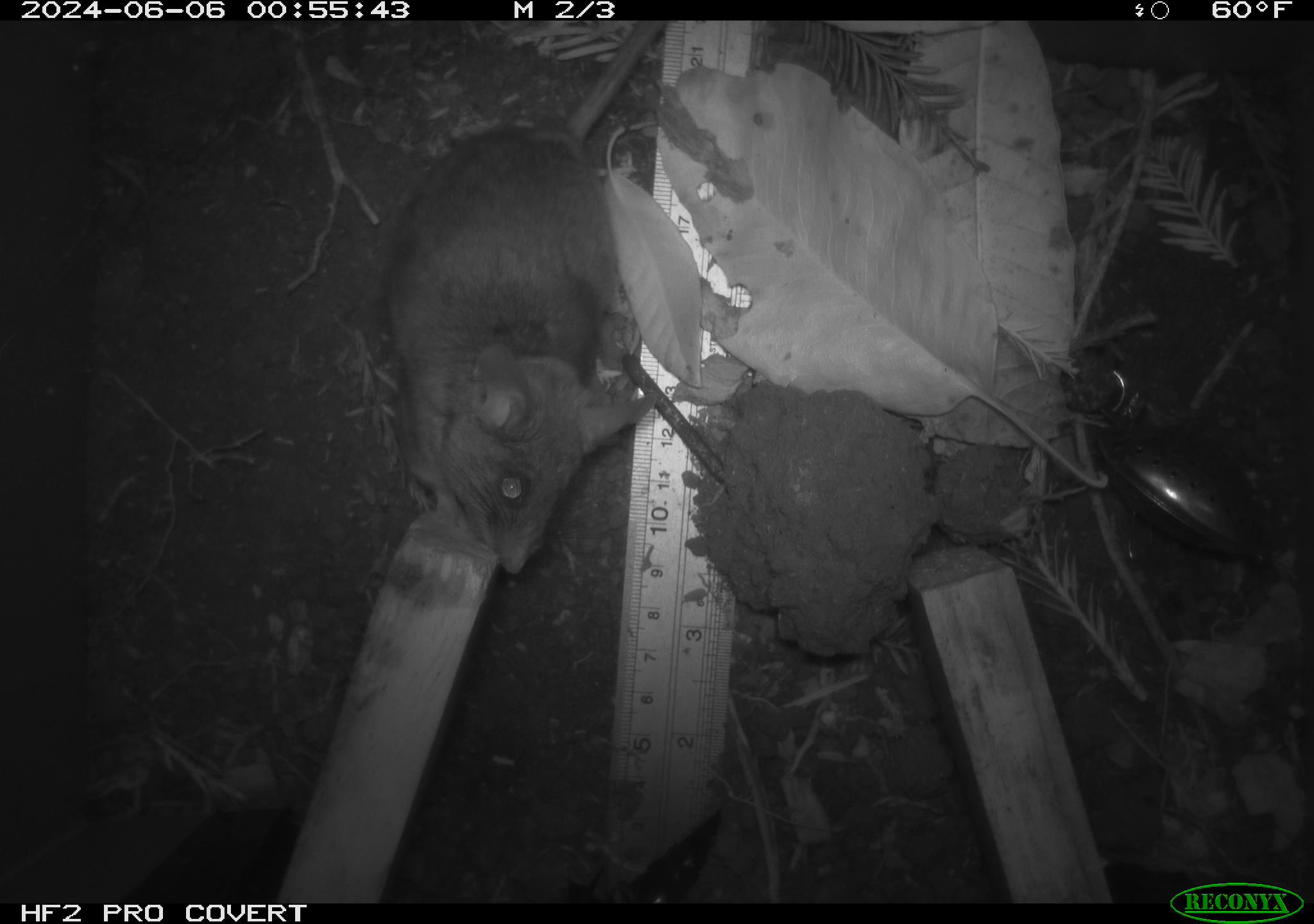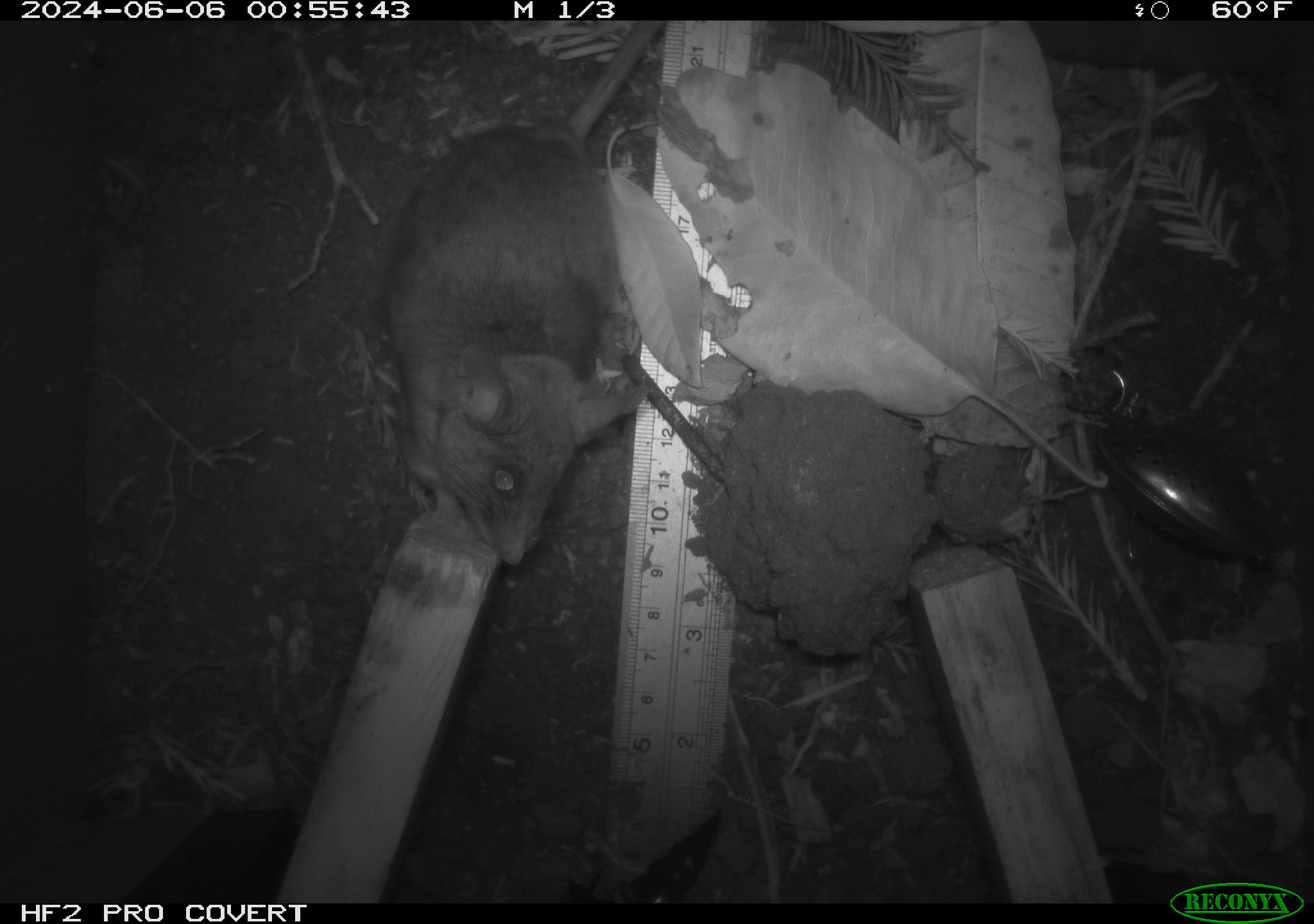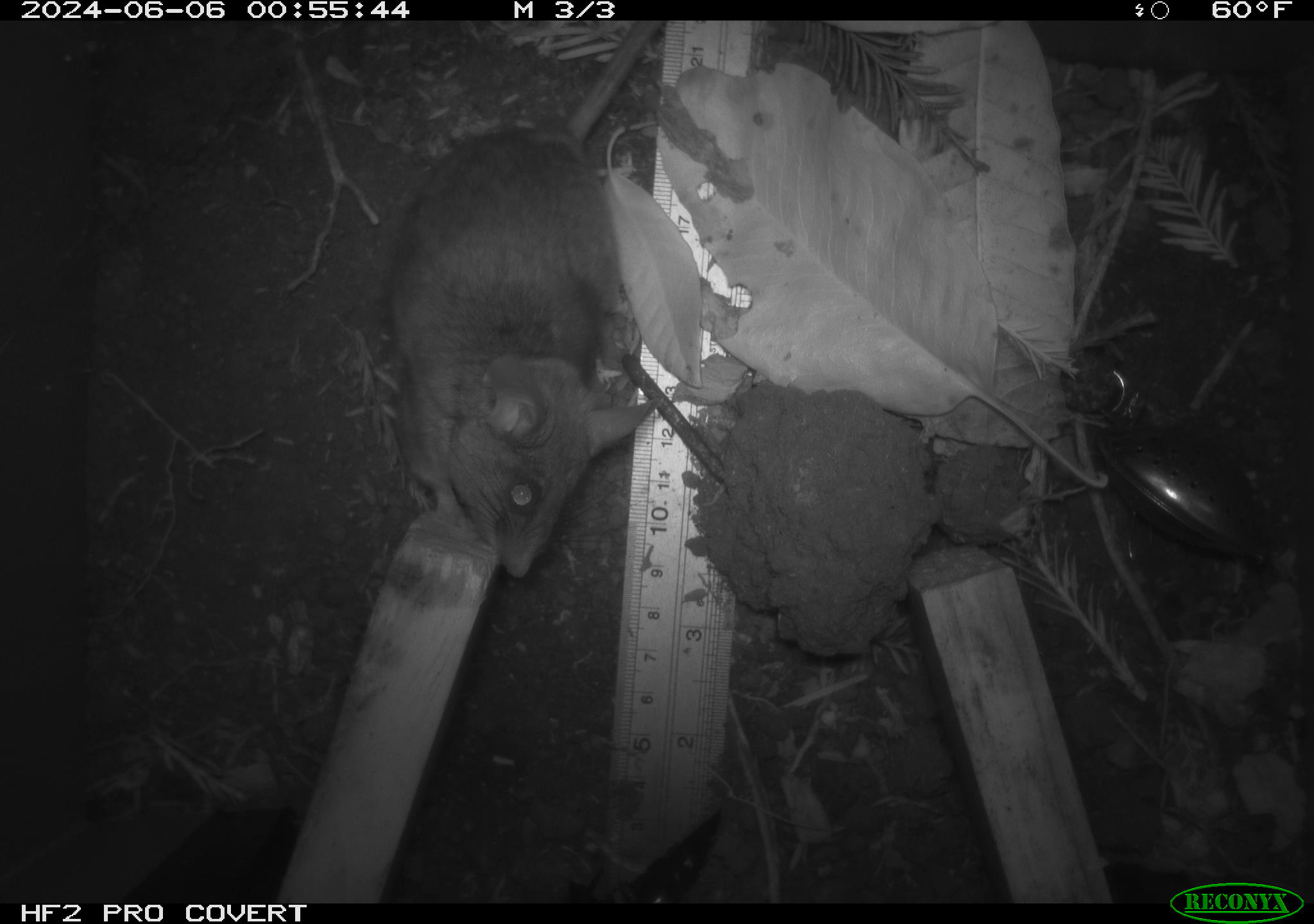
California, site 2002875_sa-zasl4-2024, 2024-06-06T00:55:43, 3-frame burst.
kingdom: Animalia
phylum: Chordata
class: Mammalia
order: Rodentia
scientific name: Rodentia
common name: rodent